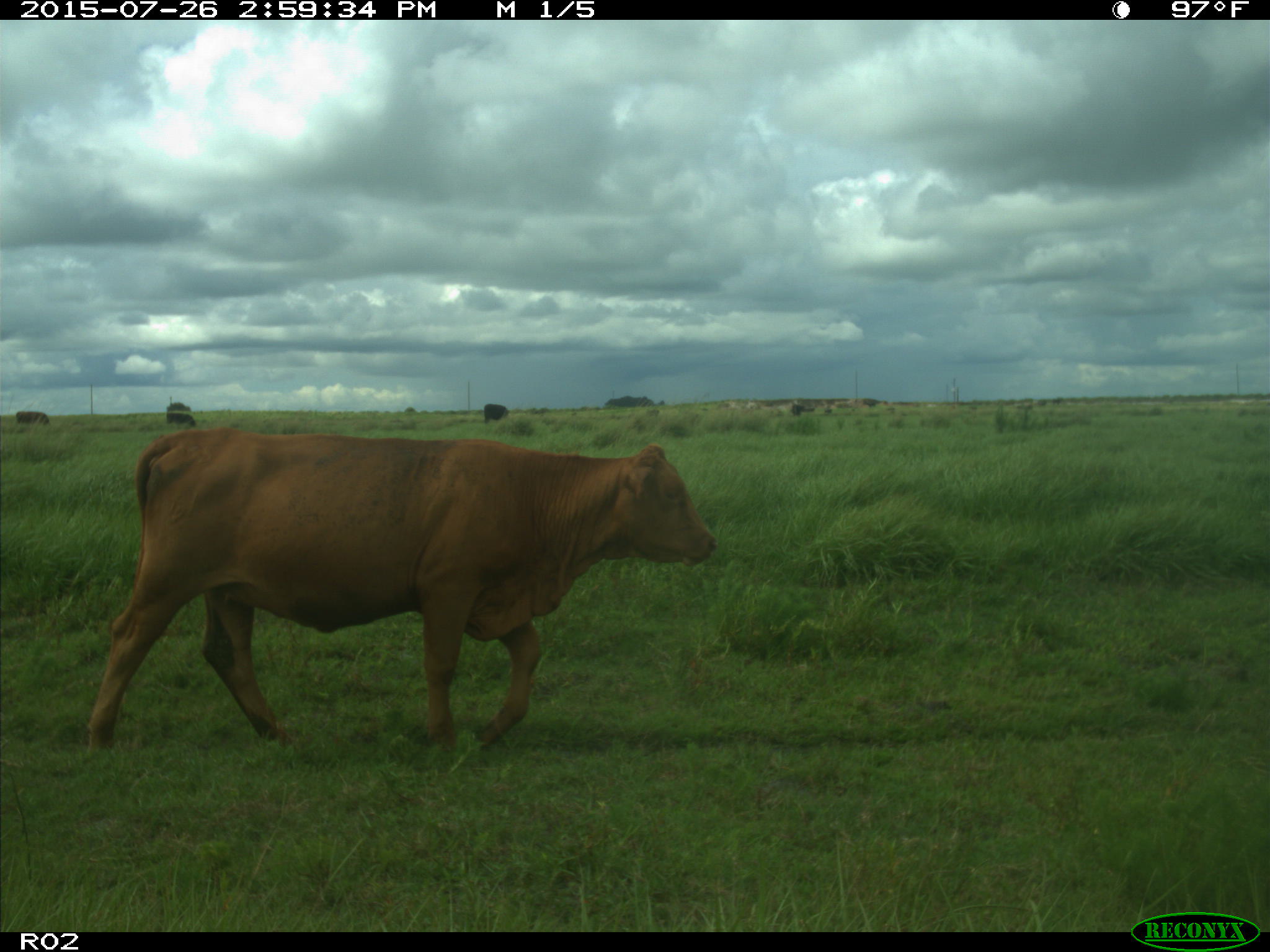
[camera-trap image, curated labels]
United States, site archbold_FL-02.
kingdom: Animalia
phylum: Chordata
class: Mammalia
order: Artiodactyla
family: Bovidae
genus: Bos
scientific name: Bos taurus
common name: domestic cow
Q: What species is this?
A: Bos taurus (domestic cow).